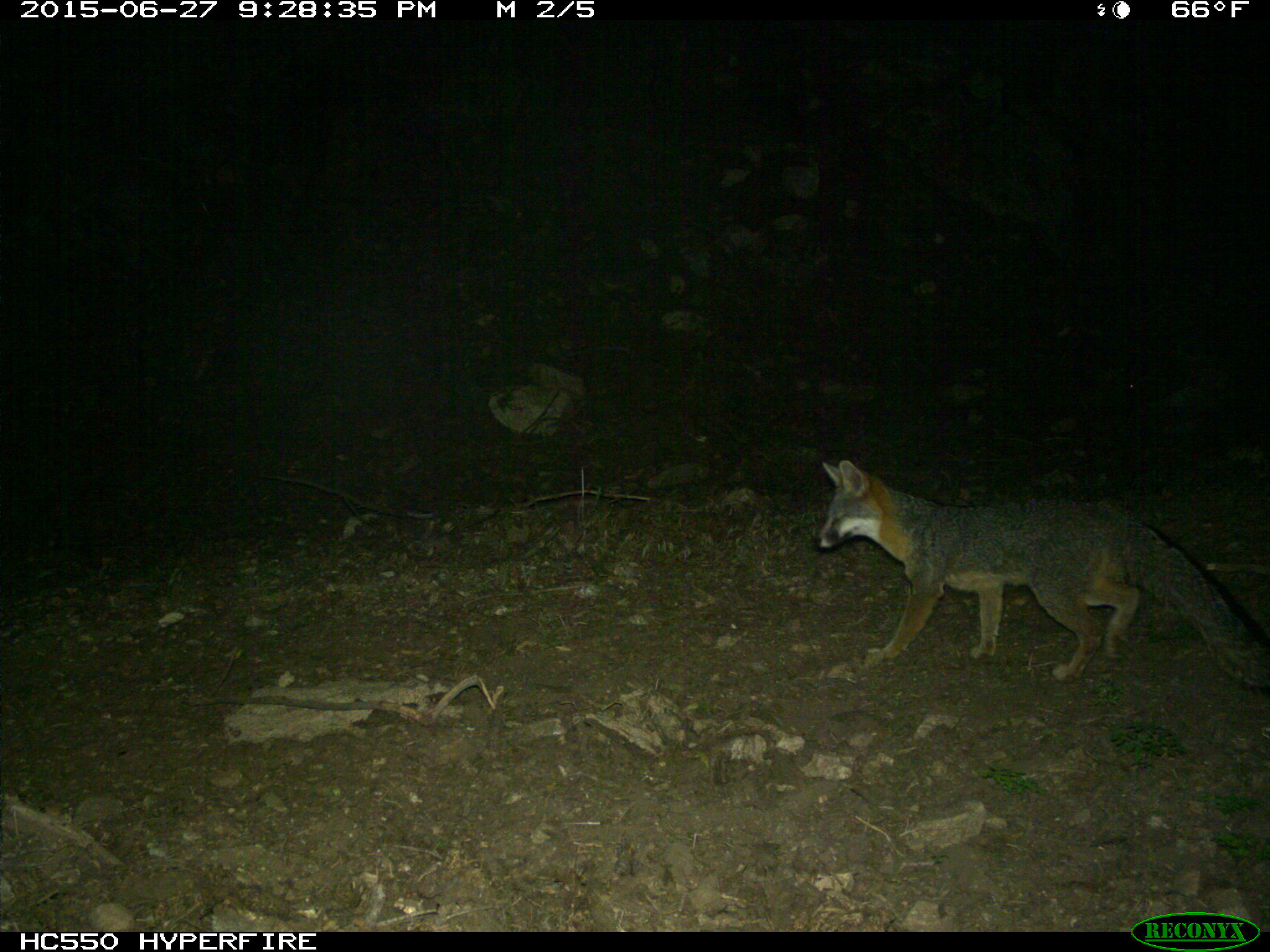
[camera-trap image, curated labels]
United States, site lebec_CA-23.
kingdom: Animalia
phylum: Chordata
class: Mammalia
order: Carnivora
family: Canidae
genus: Urocyon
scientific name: Urocyon cinereoargenteus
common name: gray fox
Urocyon cinereoargenteus (gray fox).